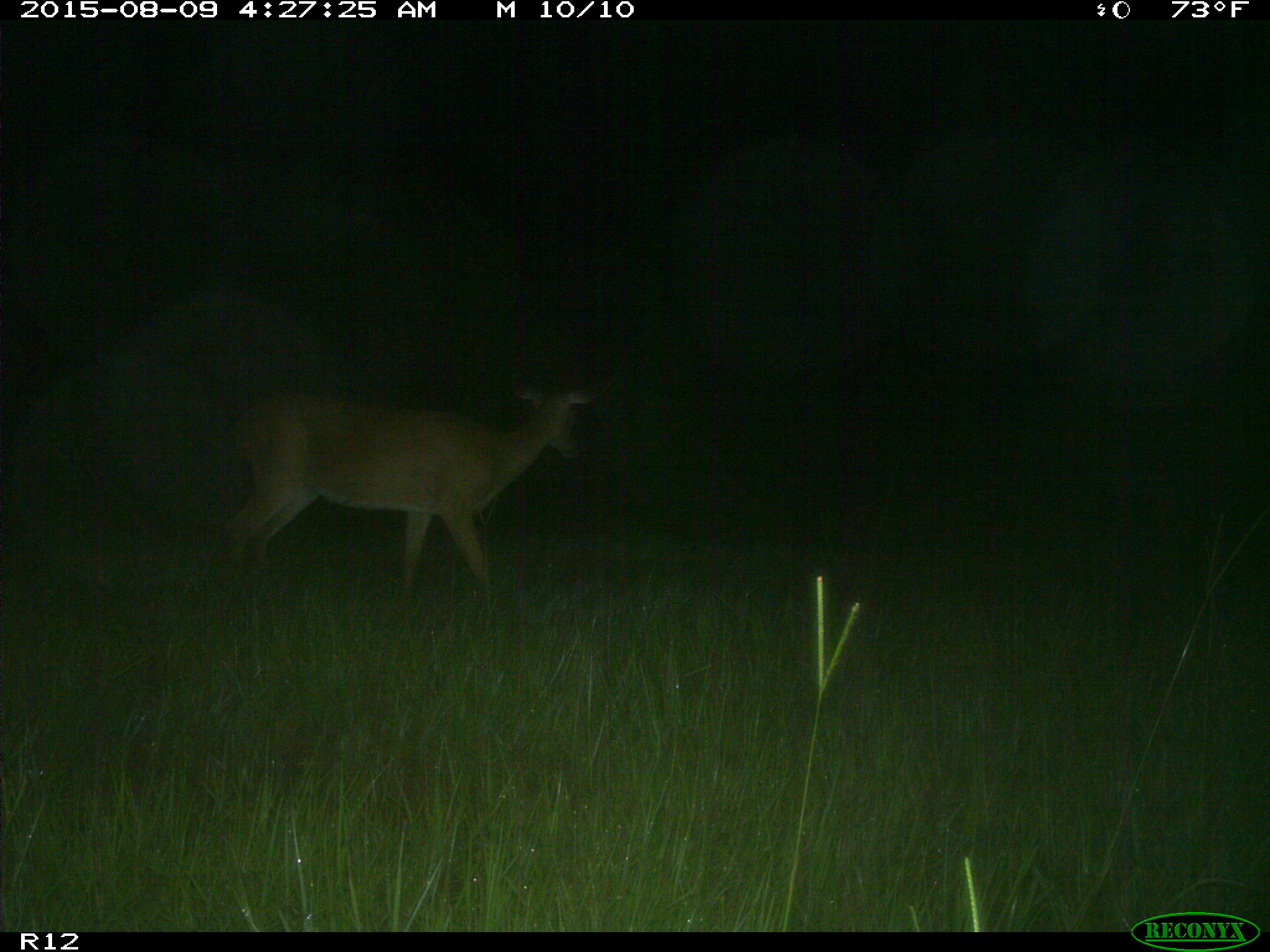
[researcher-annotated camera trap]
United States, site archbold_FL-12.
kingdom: Animalia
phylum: Chordata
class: Mammalia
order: Artiodactyla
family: Cervidae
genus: Odocoileus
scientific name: Odocoileus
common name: deer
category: unidentified deer